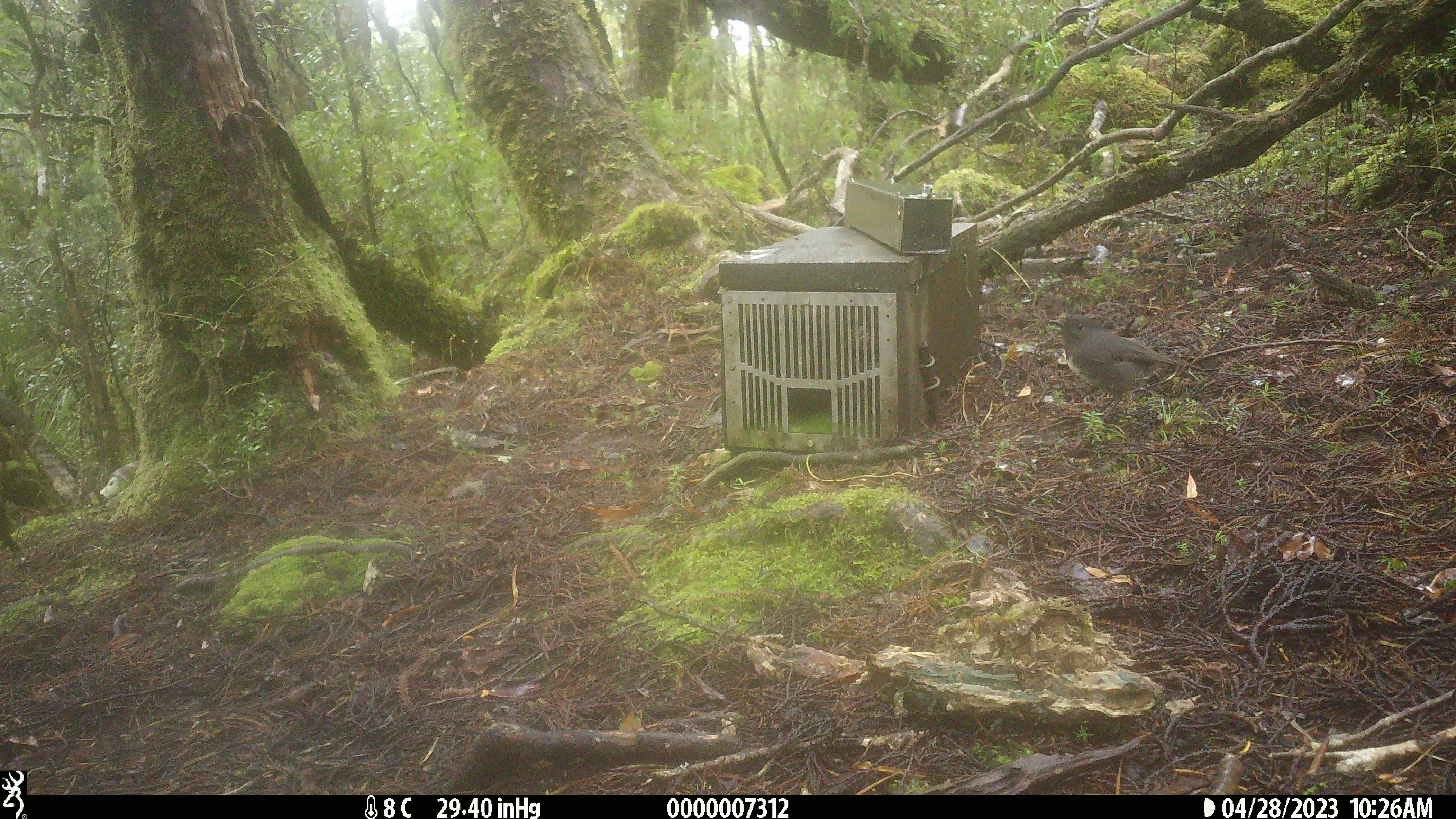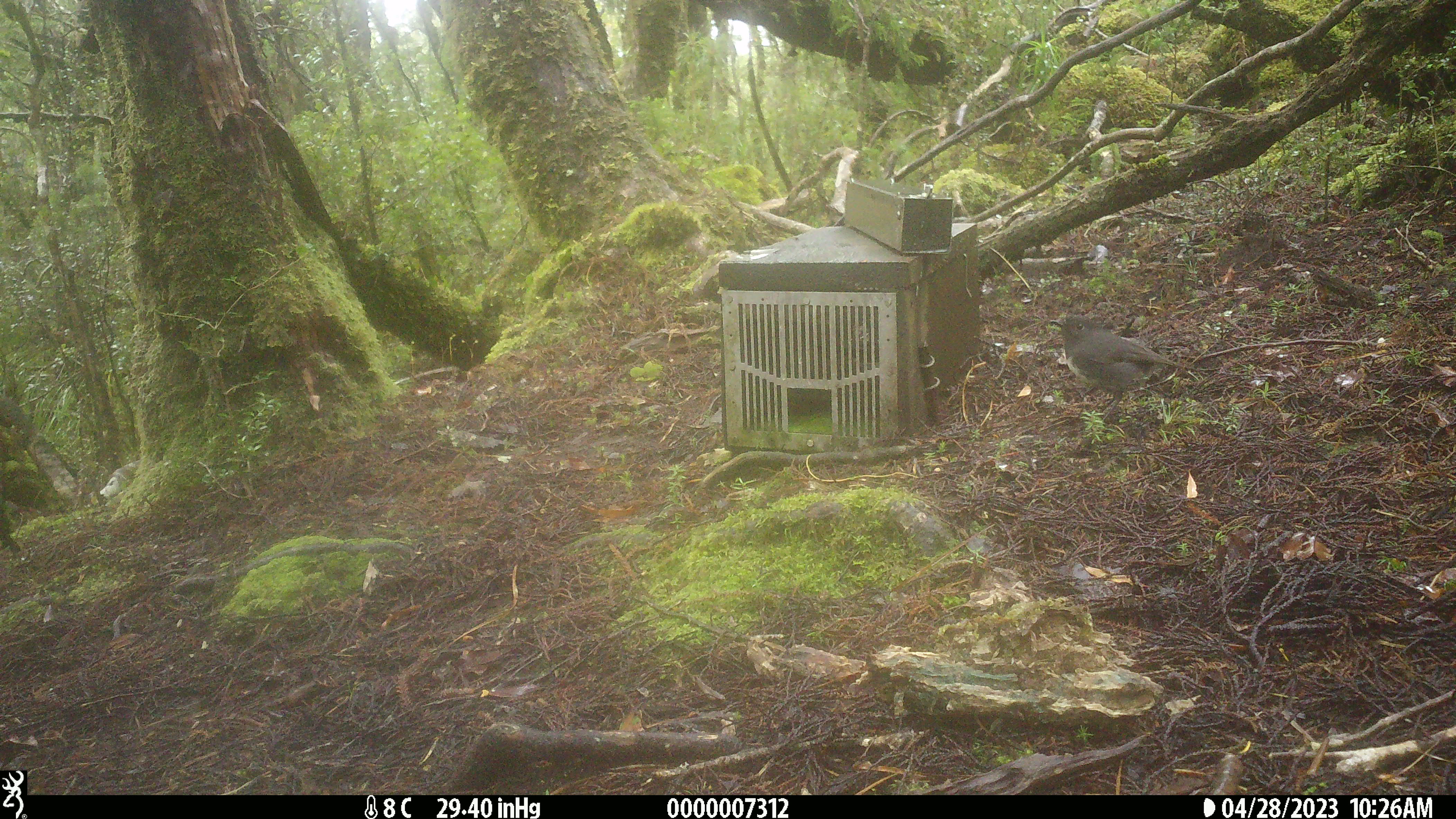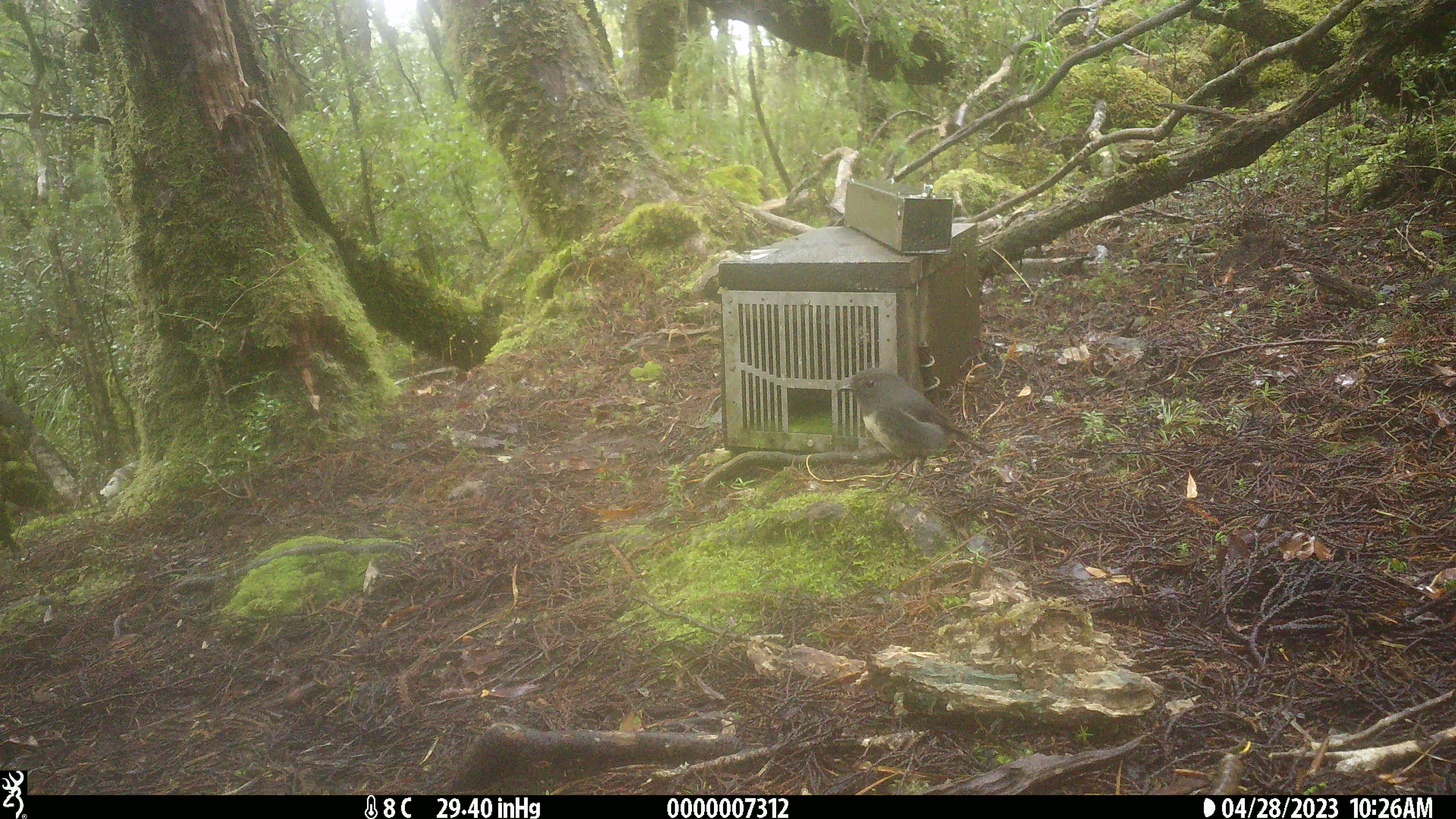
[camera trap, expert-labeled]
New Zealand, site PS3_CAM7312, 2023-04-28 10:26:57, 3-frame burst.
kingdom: Animalia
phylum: Chordata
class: Aves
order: Passeriformes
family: Petroicidae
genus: Petroica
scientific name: Petroica australis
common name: new zealand robin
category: robin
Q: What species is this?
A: Robin (new zealand robin) (Petroica australis).